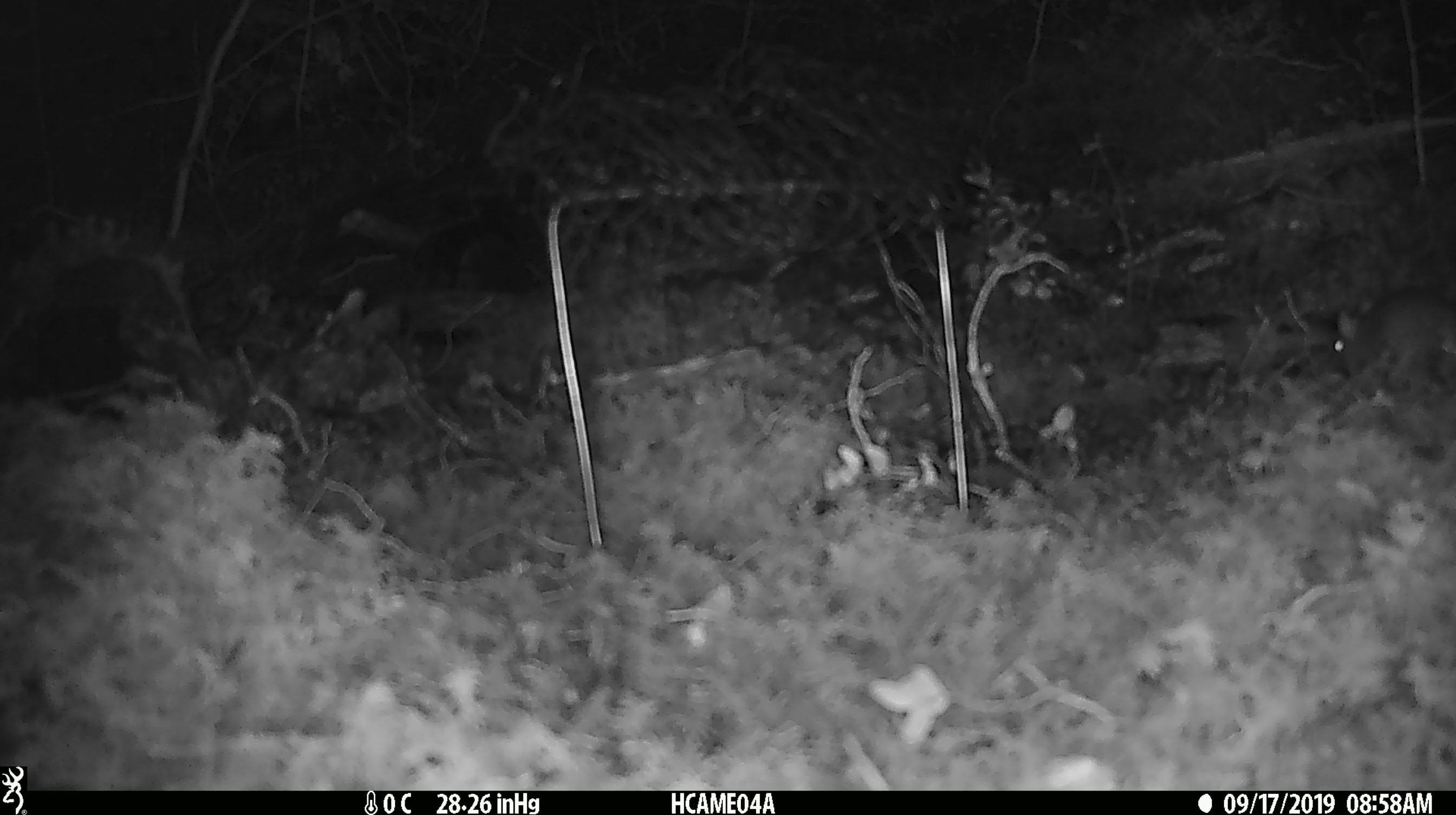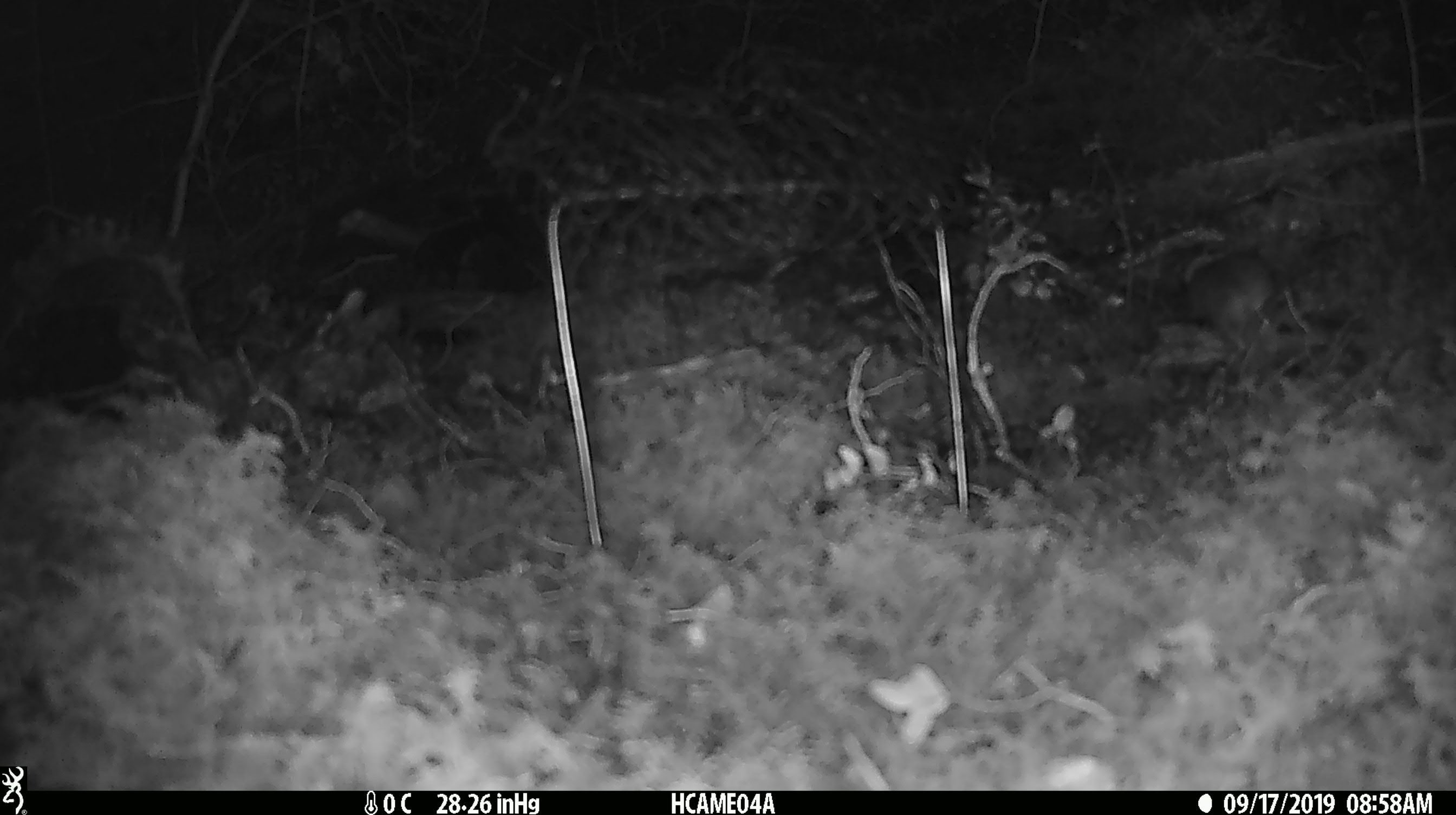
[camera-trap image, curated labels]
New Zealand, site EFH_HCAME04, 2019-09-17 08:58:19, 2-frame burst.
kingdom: Animalia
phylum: Chordata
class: Mammalia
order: Rodentia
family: Muridae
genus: Mus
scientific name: Mus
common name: mouse